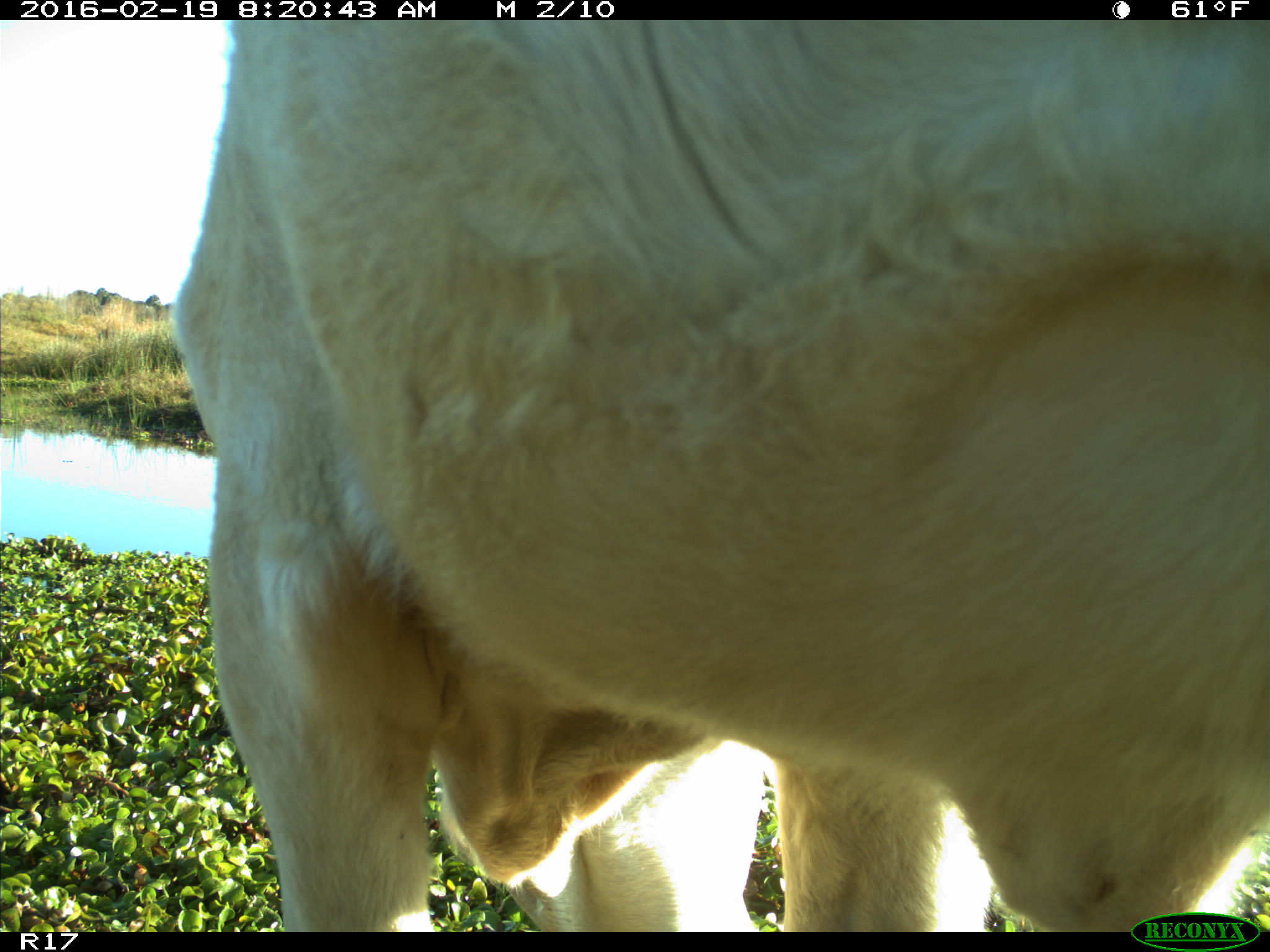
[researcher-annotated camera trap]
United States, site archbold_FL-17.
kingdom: Animalia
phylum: Chordata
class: Mammalia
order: Artiodactyla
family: Bovidae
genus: Bos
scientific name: Bos taurus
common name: domestic cow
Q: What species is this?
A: Bos taurus (domestic cow).